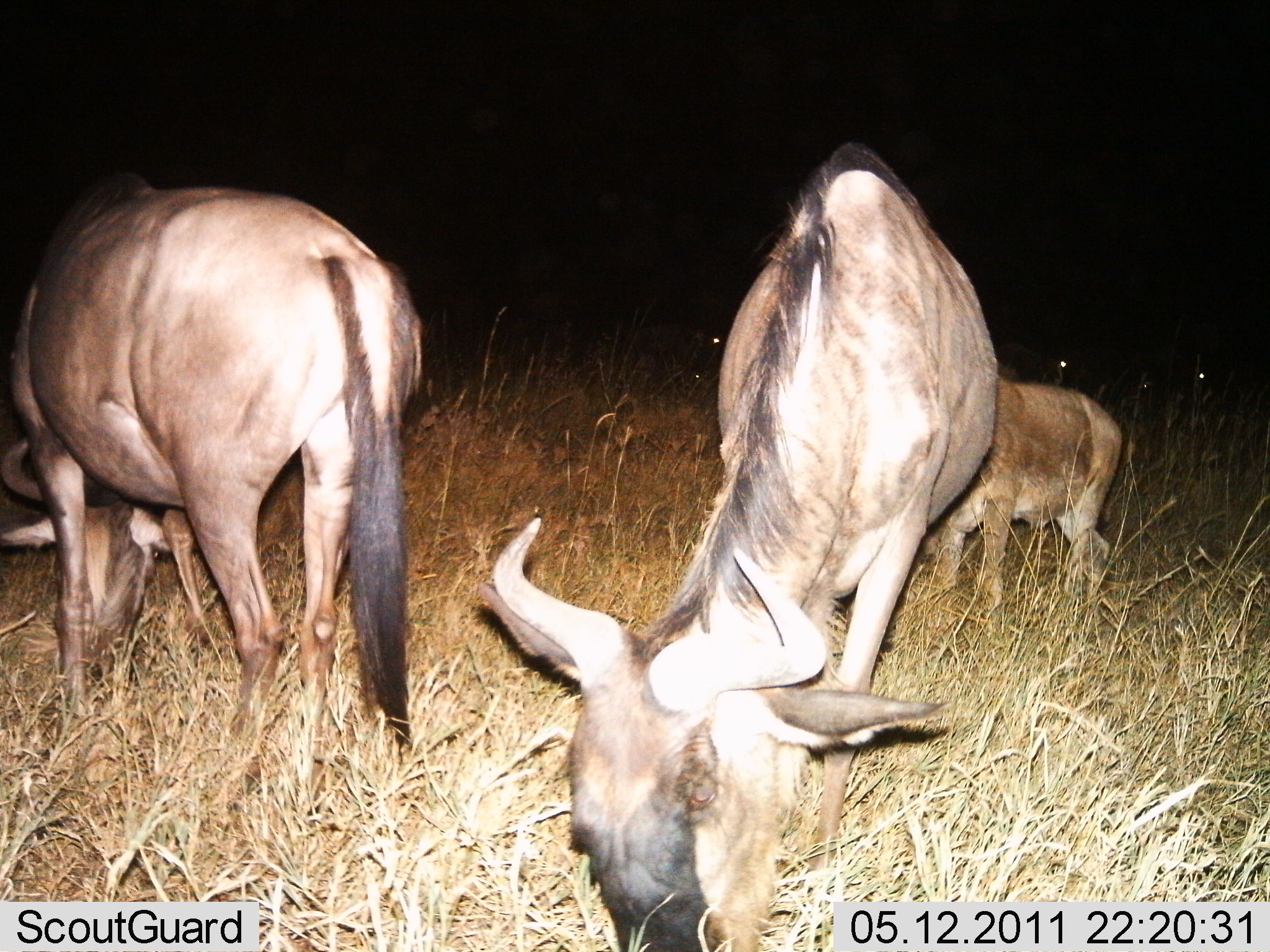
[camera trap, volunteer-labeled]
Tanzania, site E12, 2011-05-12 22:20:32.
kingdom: Animalia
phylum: Chordata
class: Mammalia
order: Artiodactyla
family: Bovidae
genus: Connochaetes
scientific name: Connochaetes taurinus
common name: blue wildebeest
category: wildebeest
Wildebeest (blue wildebeest) (Connochaetes taurinus), count 3. Behavior (volunteer vote fractions): standing 27%, resting 0%, moving 0%, interacting 9%. Young present (vote fraction): 55%. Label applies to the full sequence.